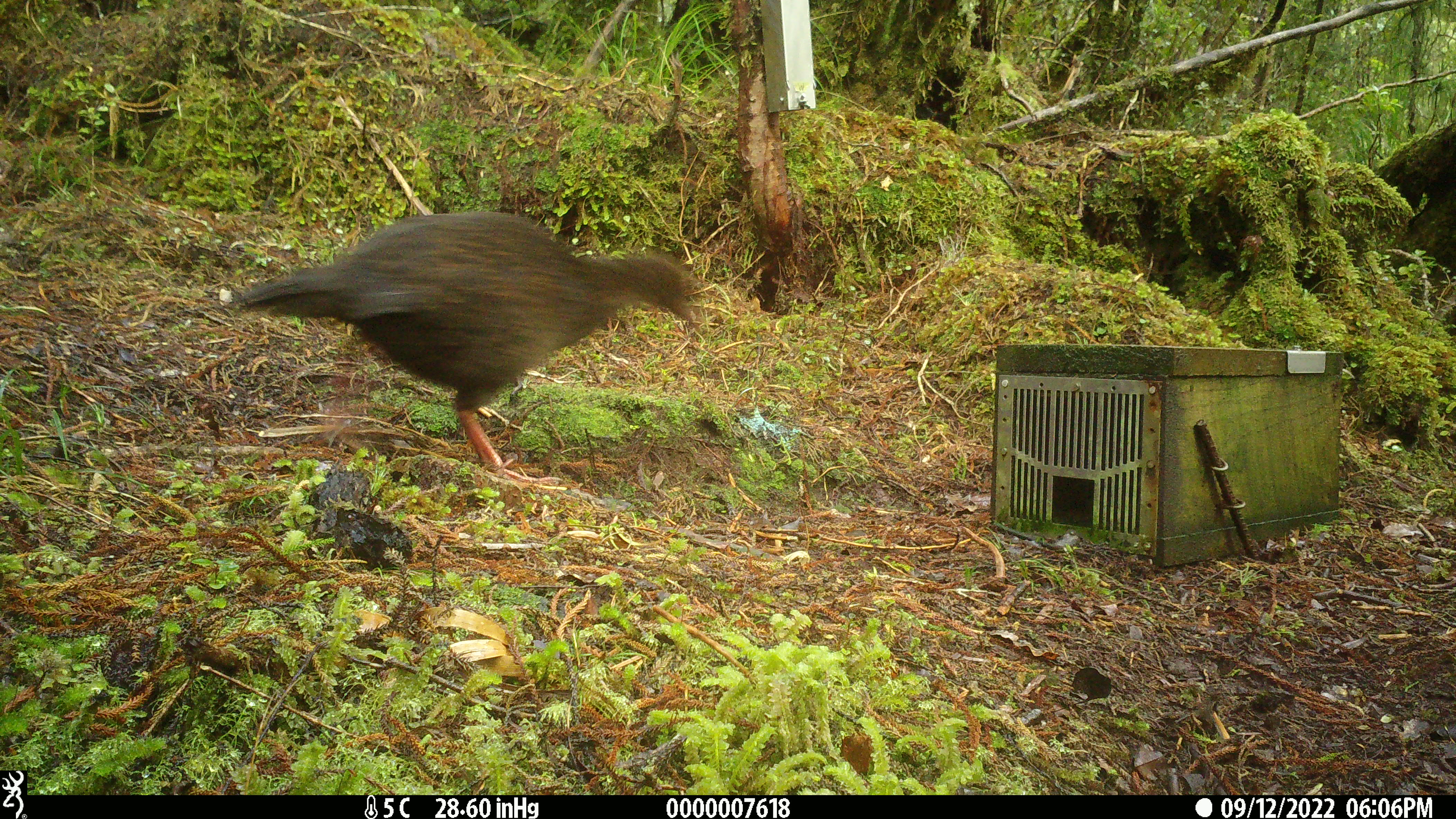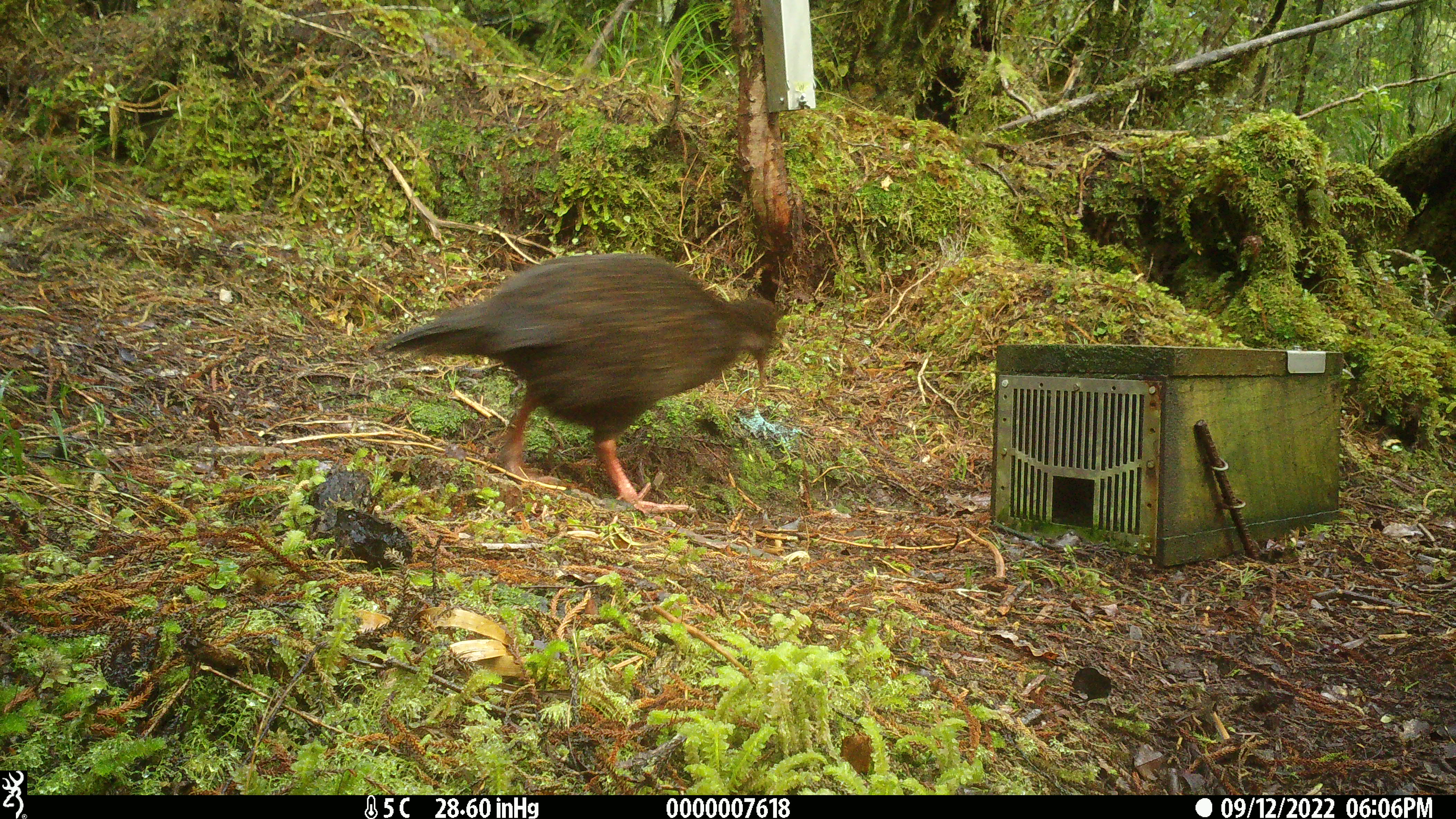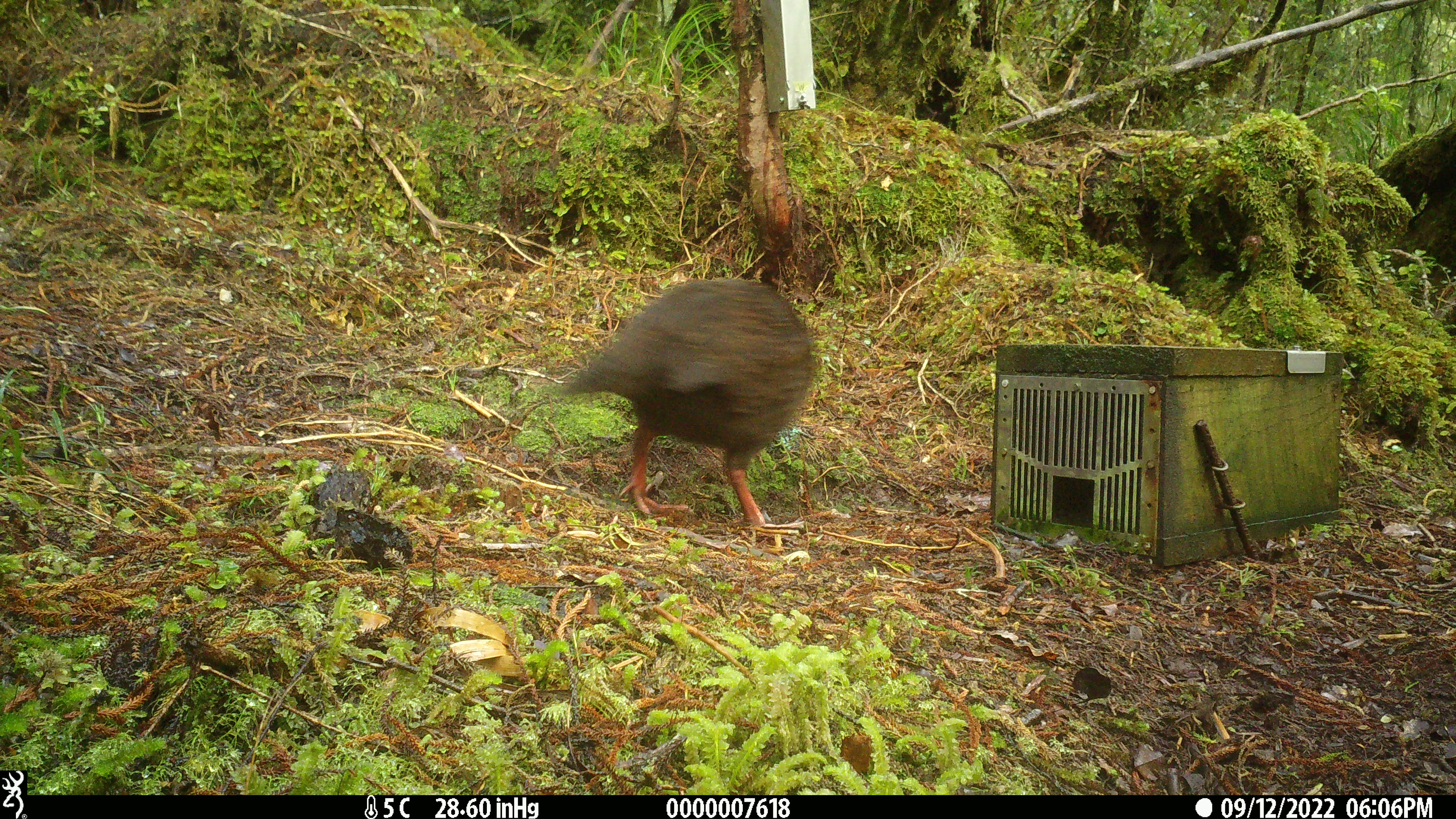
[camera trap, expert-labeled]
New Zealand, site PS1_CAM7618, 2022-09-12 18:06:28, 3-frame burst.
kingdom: Animalia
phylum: Chordata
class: Aves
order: Gruiformes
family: Rallidae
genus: Gallirallus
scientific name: Gallirallus australis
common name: weka